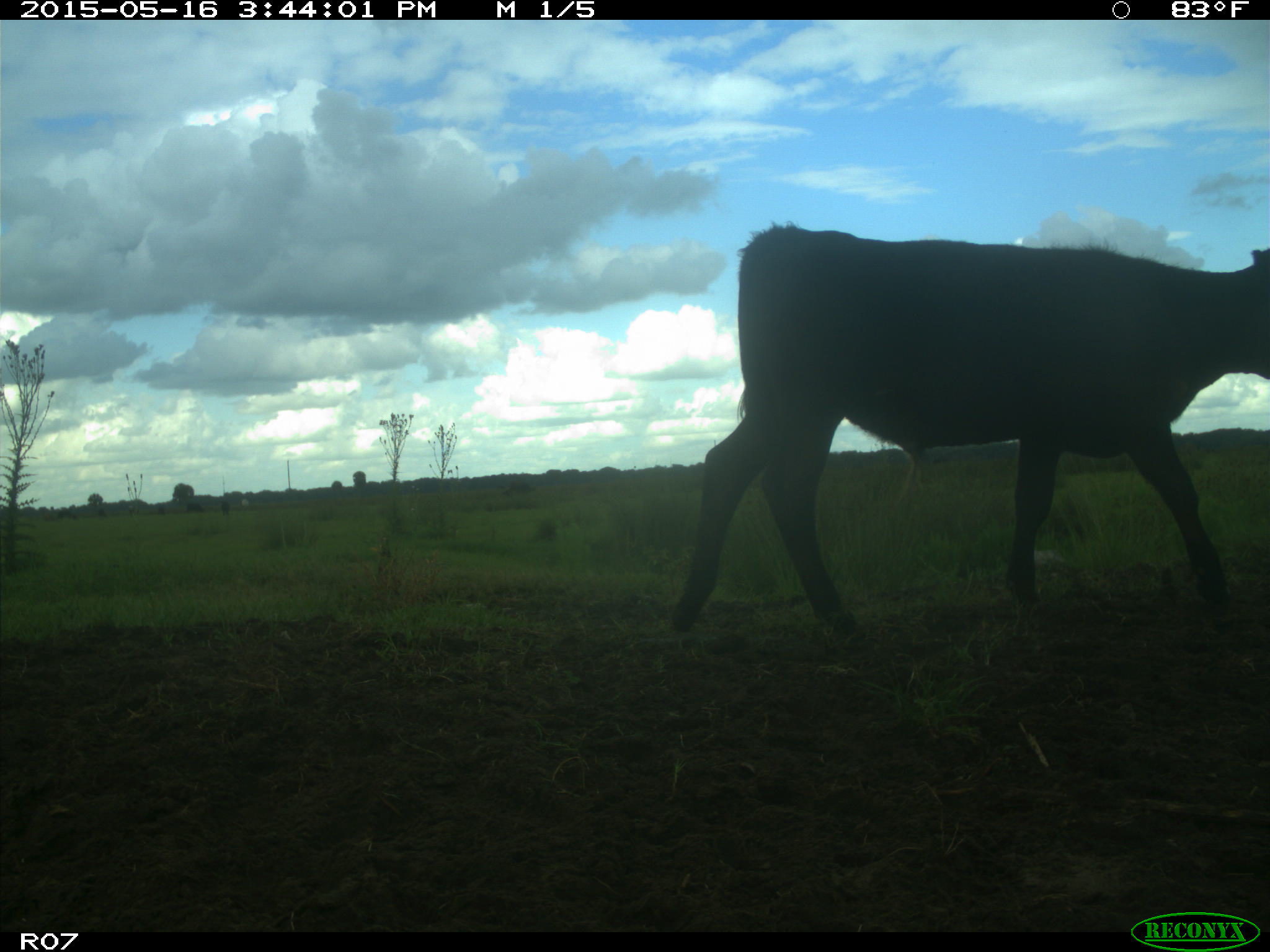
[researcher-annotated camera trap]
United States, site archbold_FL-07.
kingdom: Animalia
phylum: Chordata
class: Mammalia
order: Artiodactyla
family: Bovidae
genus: Bos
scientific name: Bos taurus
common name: domestic cow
Bos taurus (domestic cow).